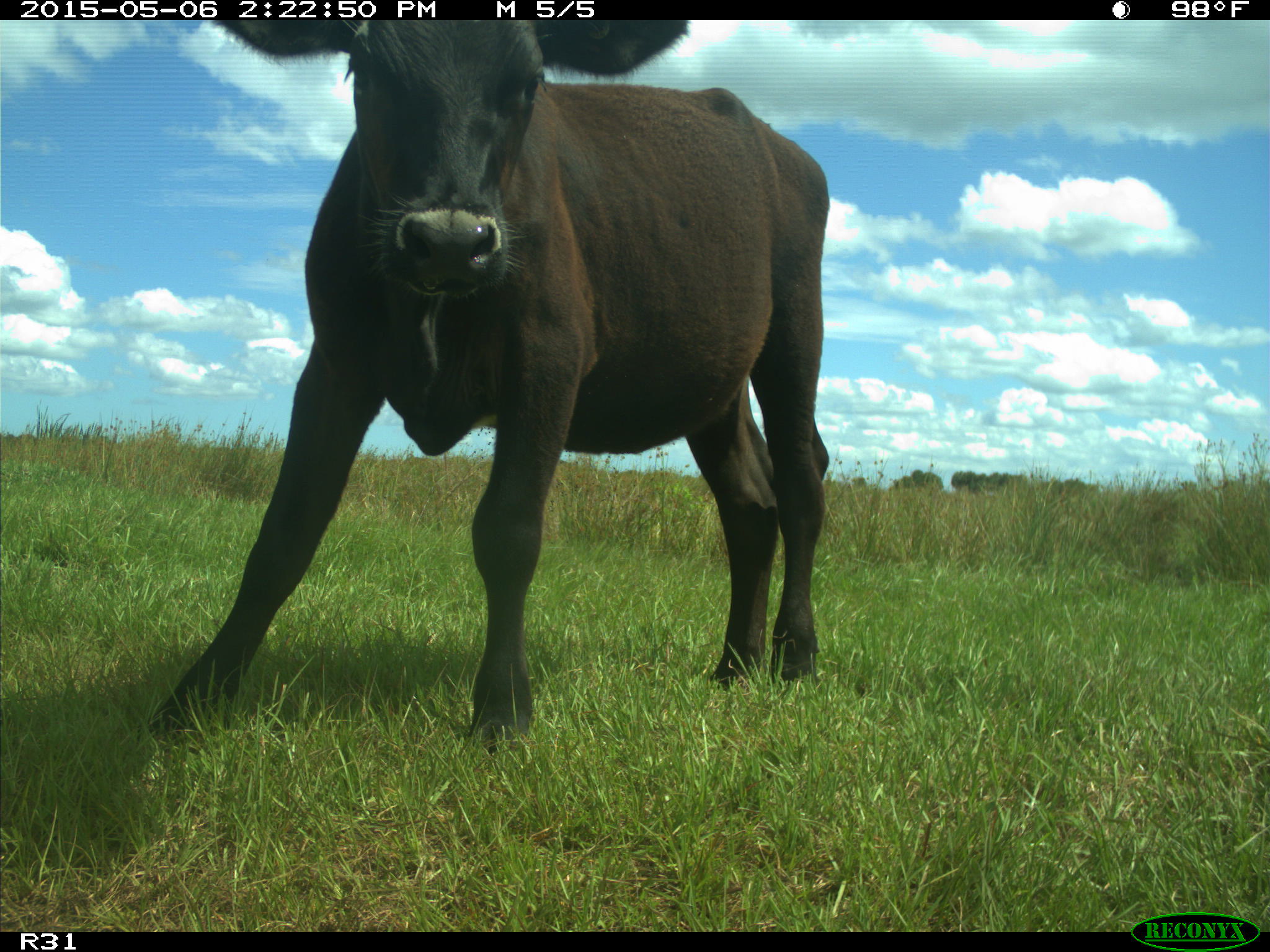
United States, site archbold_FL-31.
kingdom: Animalia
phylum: Chordata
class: Mammalia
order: Artiodactyla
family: Bovidae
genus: Bos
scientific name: Bos taurus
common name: domestic cow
Bos taurus (domestic cow).